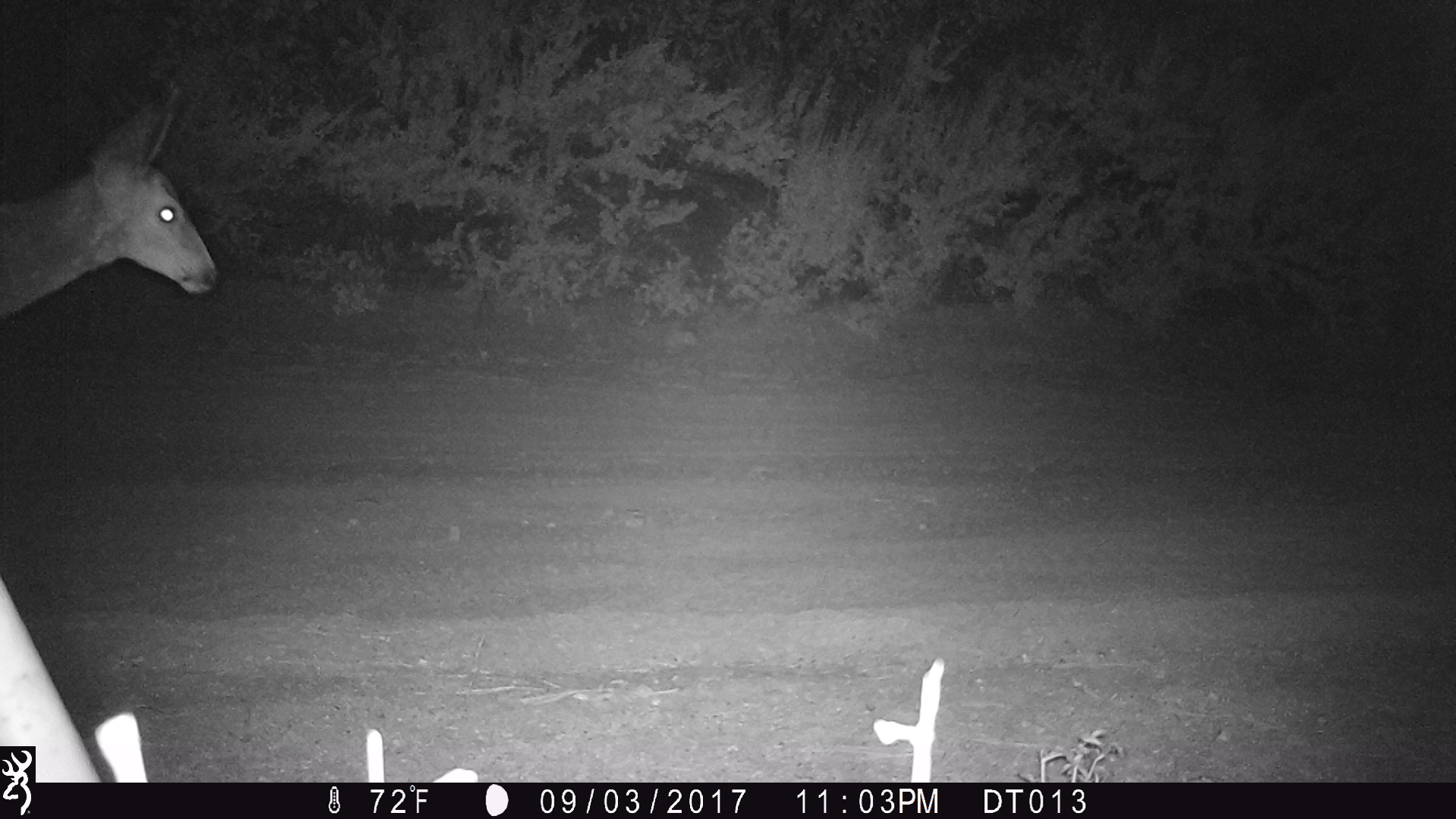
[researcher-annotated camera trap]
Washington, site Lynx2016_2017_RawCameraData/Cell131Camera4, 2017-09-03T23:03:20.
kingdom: Animalia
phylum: Chordata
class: Mammalia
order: Artiodactyla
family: Cervidae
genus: Odocoileus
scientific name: Odocoileus hemionus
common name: mule deer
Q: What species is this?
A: Odocoileus hemionus (mule deer).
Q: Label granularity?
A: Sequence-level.